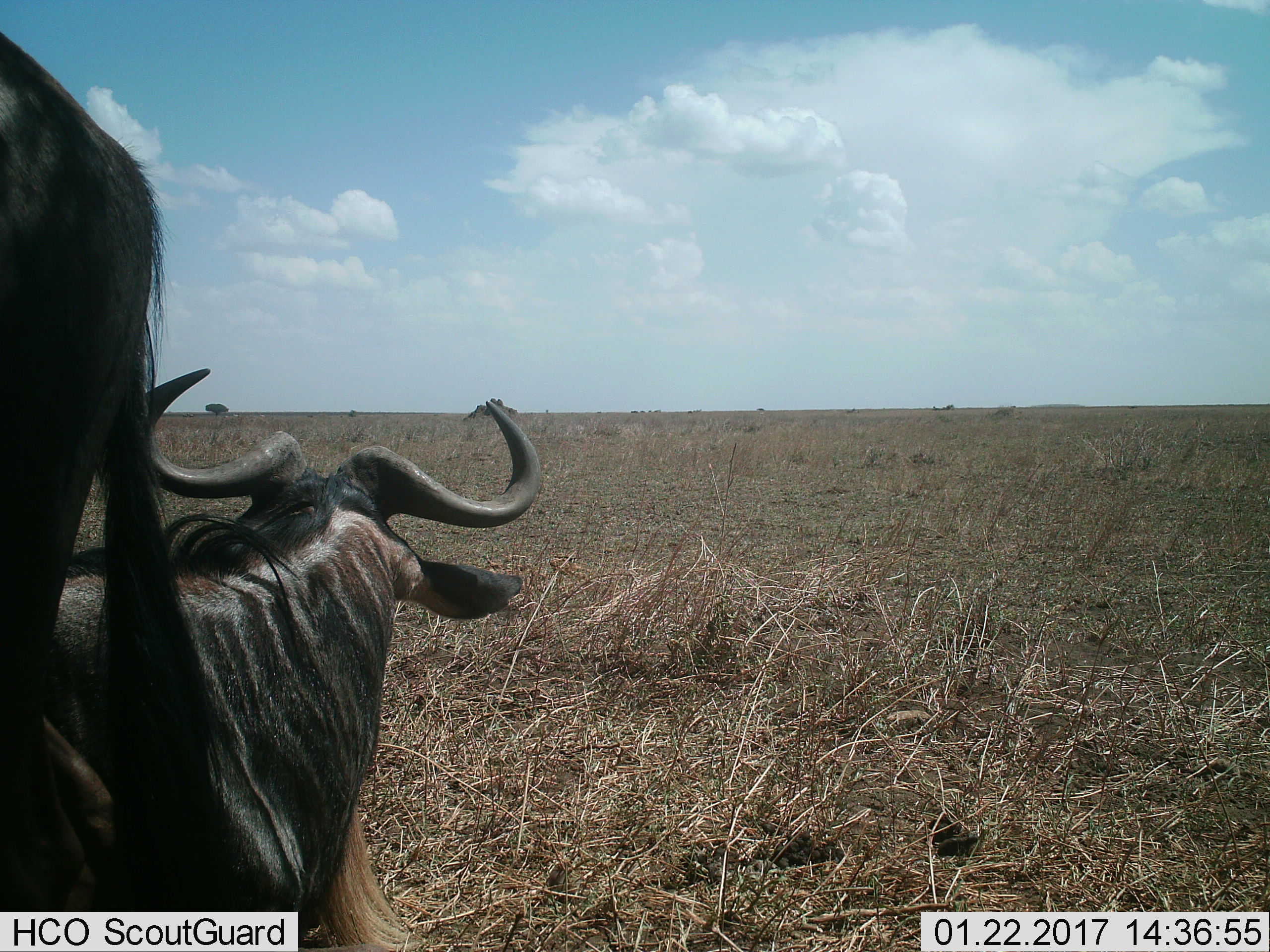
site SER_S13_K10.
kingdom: Animalia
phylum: Chordata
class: Mammalia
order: Artiodactyla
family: Bovidae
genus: Connochaetes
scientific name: Connochaetes taurinus taurinus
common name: blue wildebeest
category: wildebeestblue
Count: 2.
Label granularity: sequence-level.